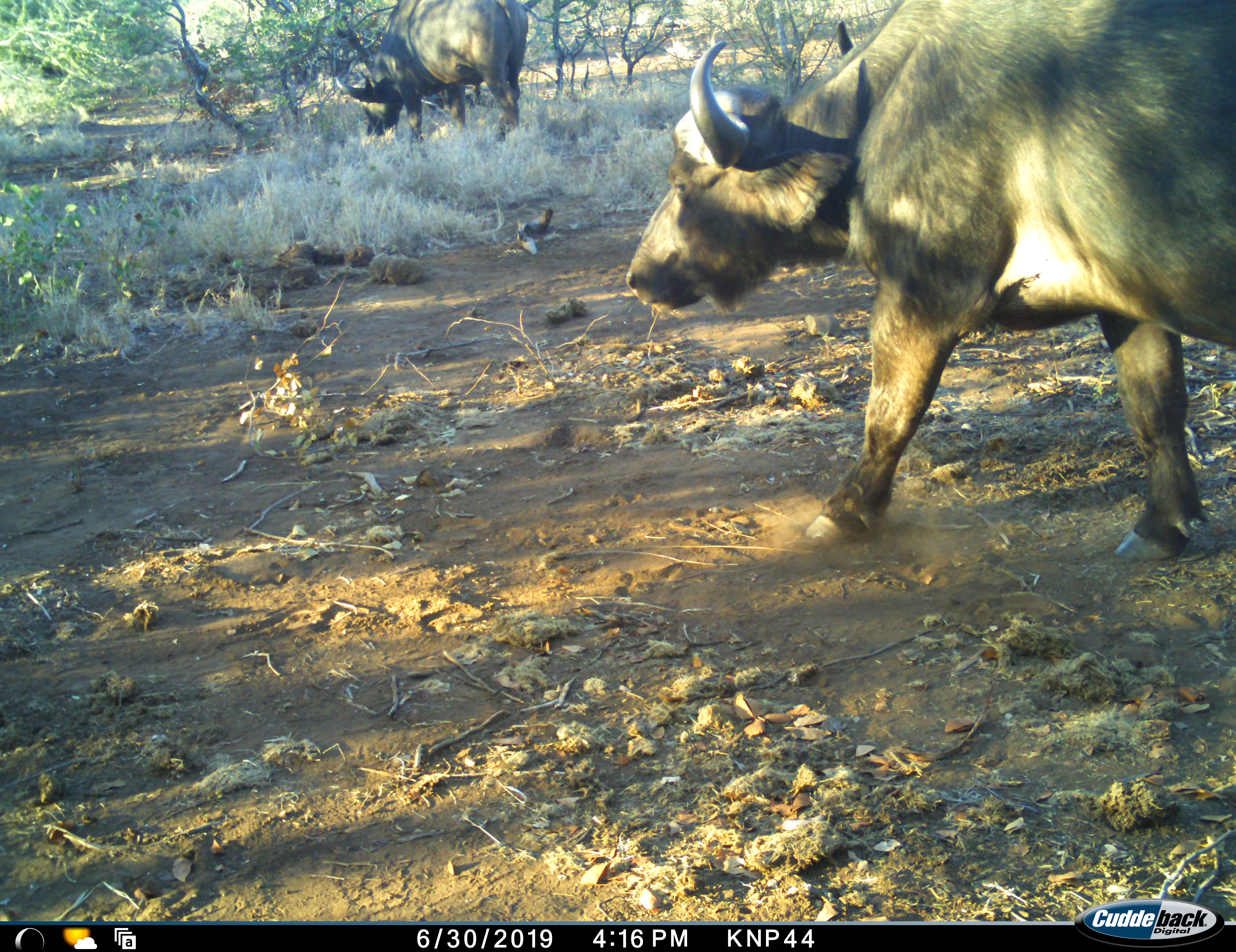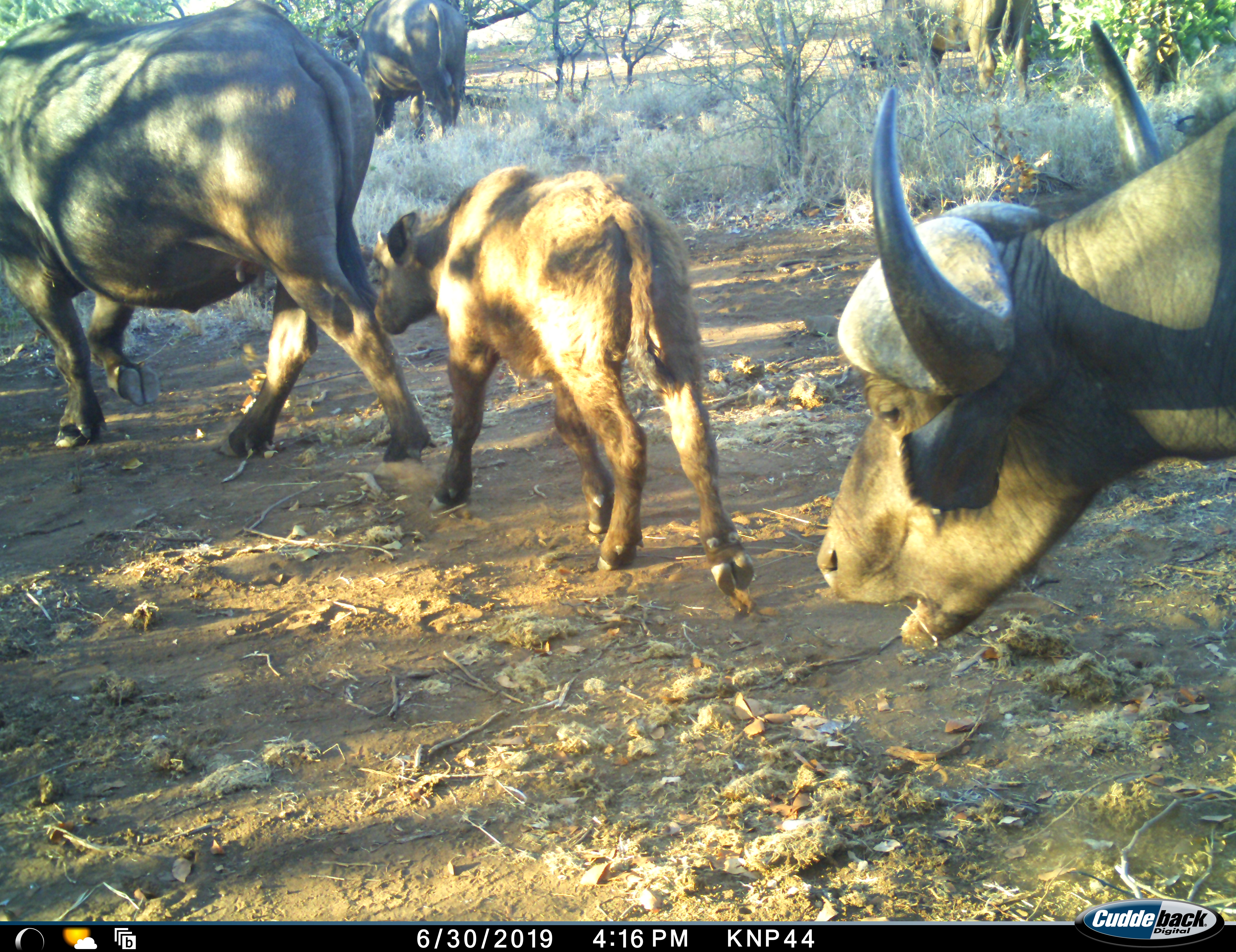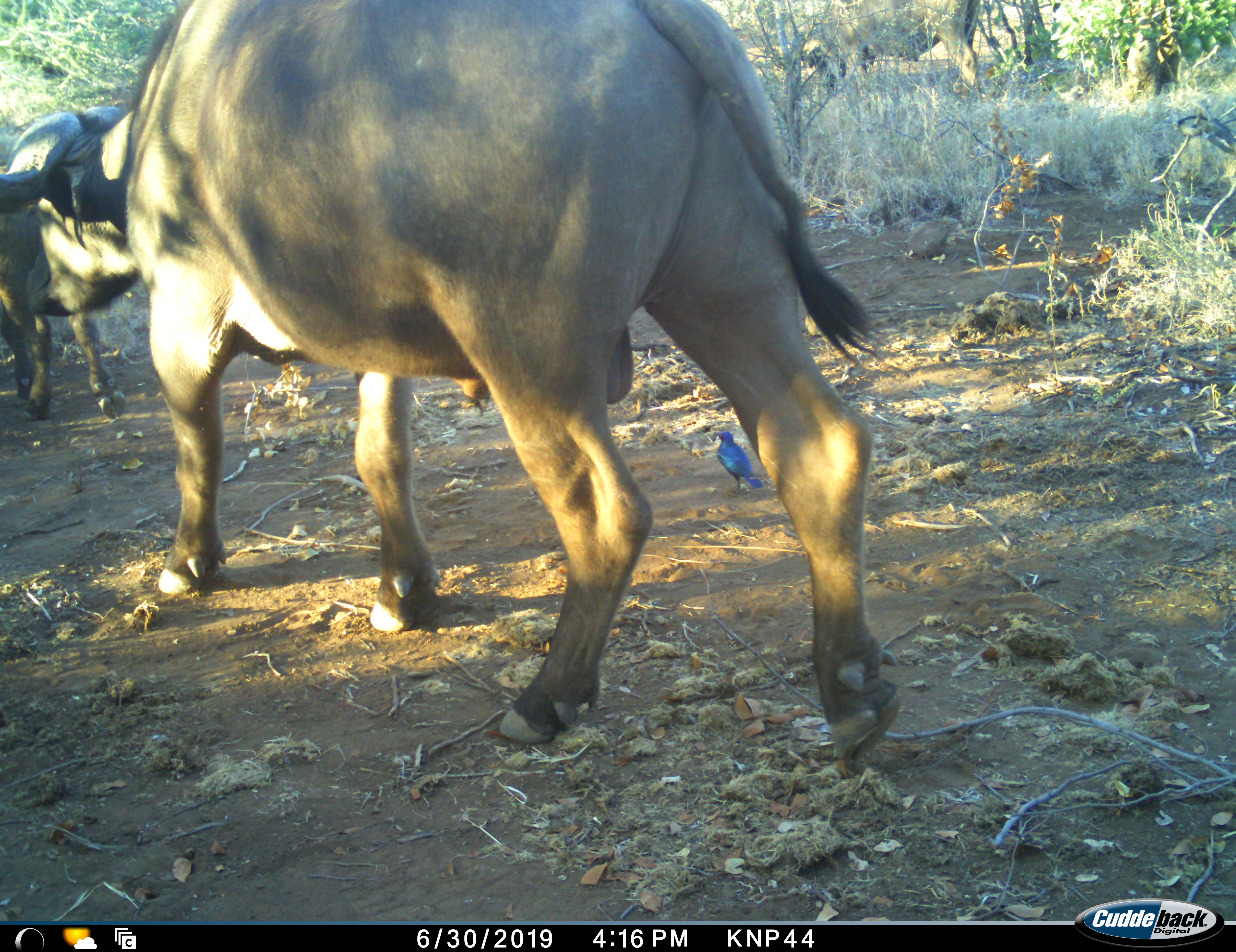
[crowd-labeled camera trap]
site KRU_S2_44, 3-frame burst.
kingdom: Animalia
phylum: Chordata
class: Aves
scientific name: Aves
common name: bird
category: birdother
Birdother (bird) (Aves), count 1. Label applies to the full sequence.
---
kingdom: Animalia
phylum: Chordata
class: Mammalia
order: Artiodactyla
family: Bovidae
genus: Syncerus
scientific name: Syncerus caffer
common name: african buffalo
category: buffalo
Buffalo (african buffalo) (Syncerus caffer), count 4. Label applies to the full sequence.